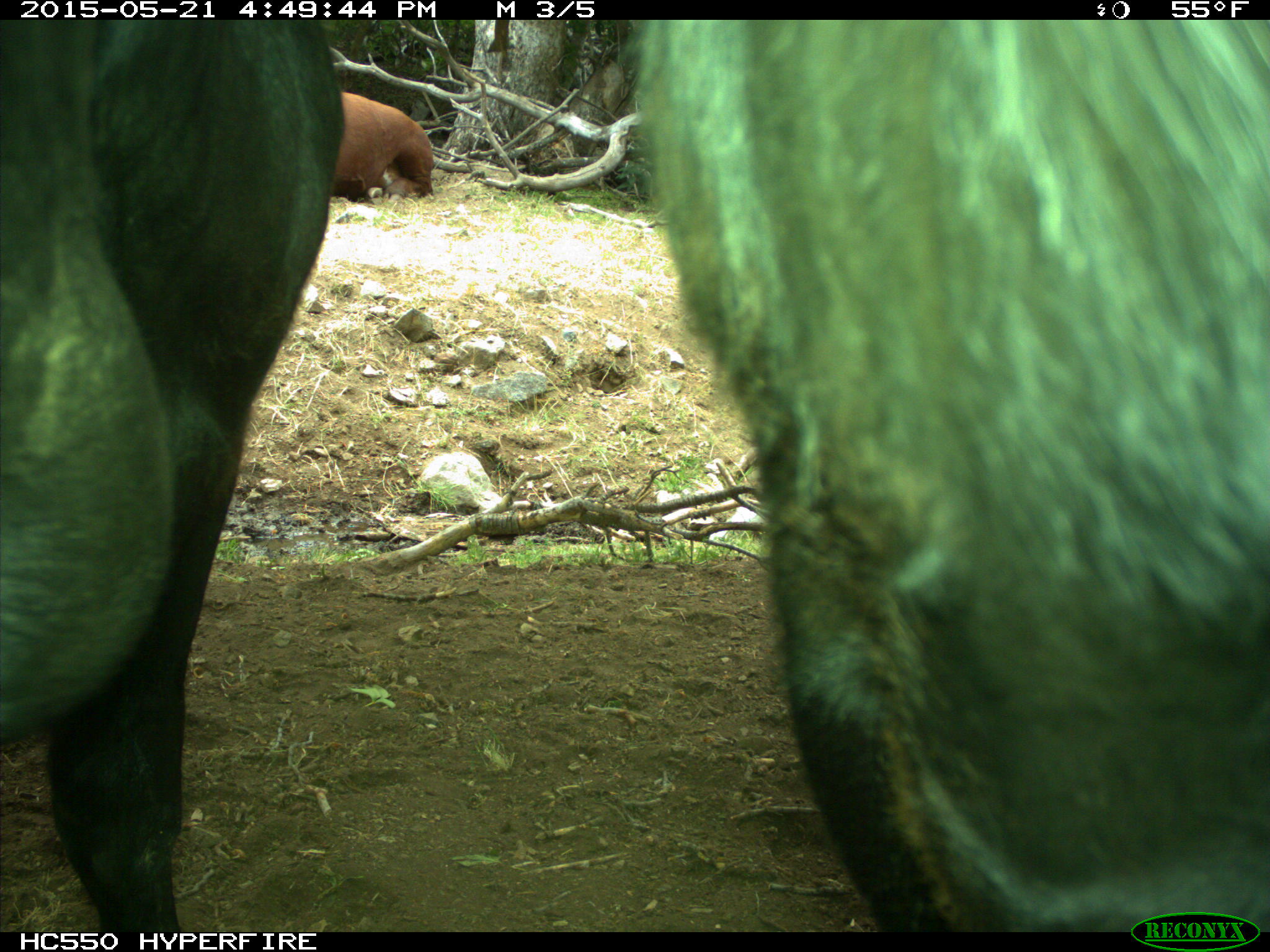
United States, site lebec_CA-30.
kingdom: Animalia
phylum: Chordata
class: Mammalia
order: Artiodactyla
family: Bovidae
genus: Bos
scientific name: Bos taurus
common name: domestic cow